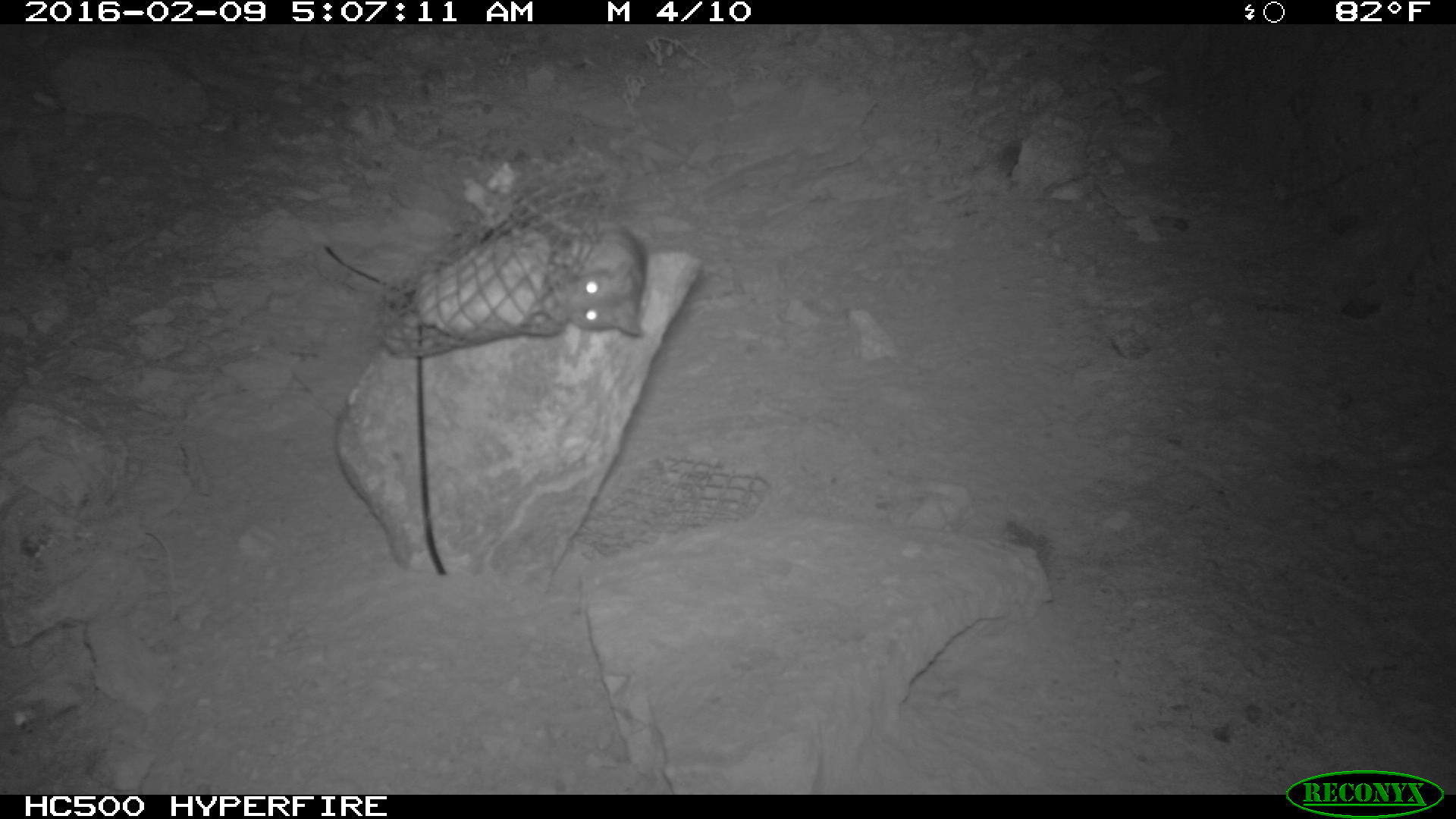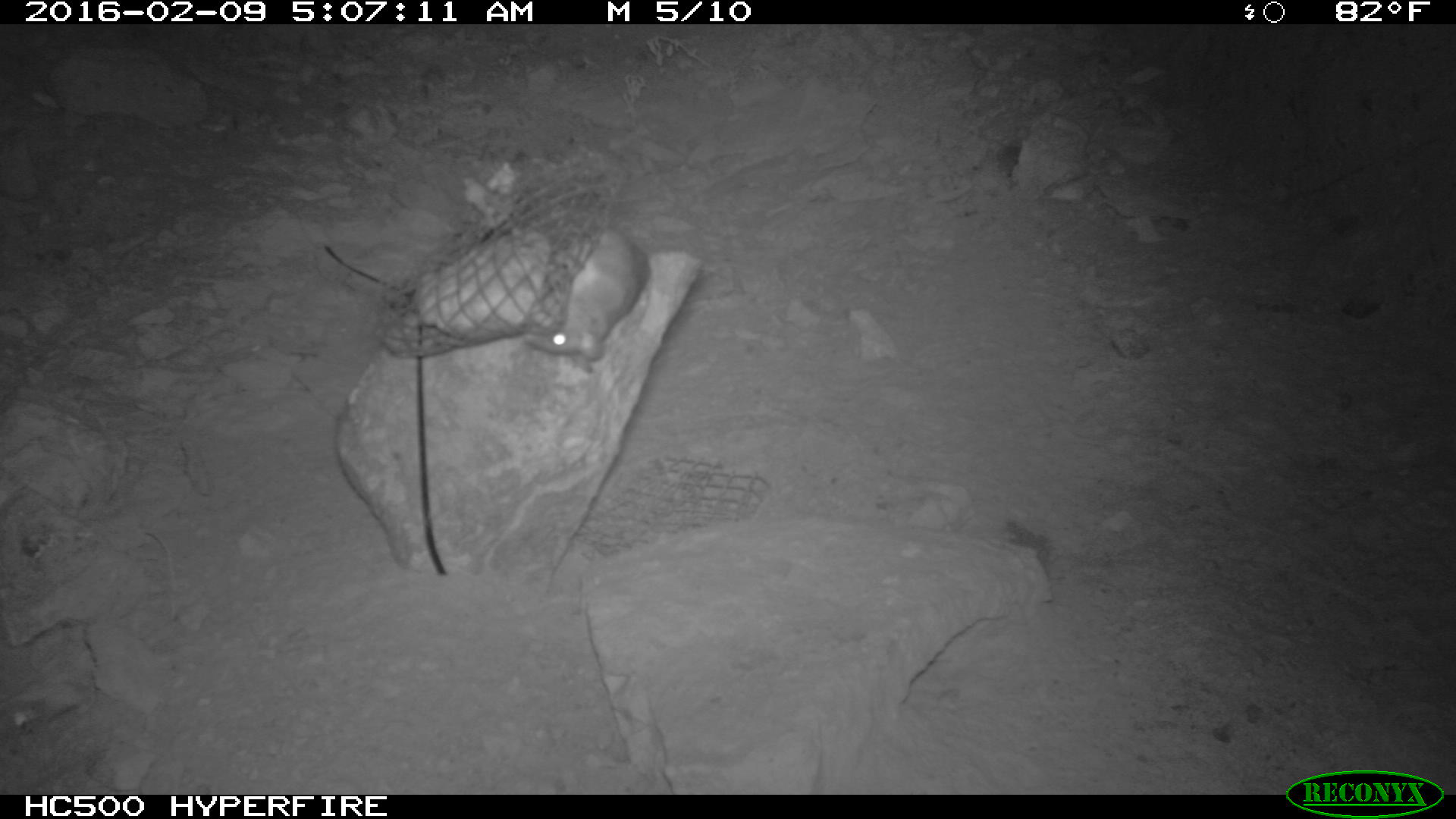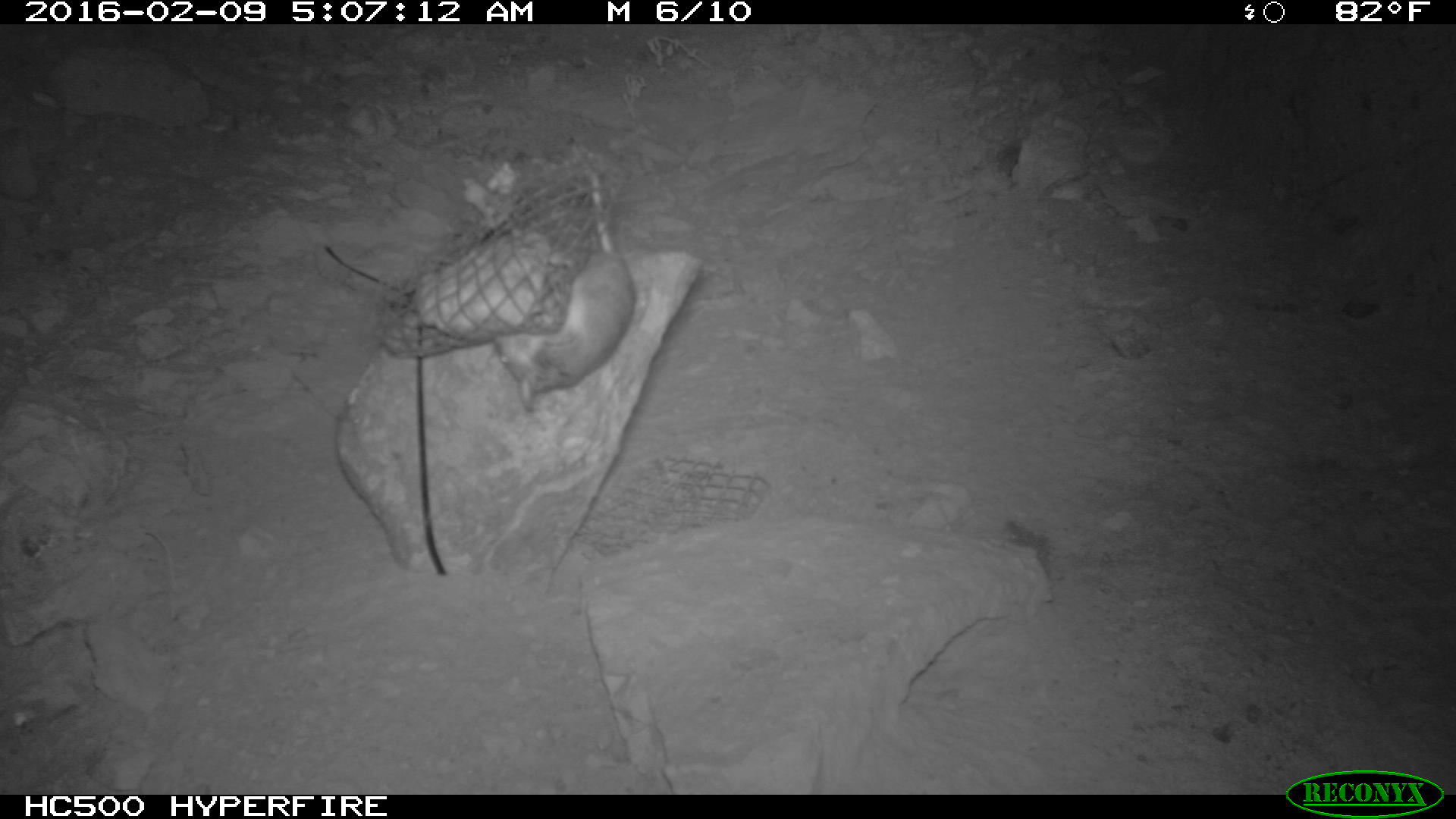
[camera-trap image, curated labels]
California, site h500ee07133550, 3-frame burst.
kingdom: Animalia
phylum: Chordata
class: Mammalia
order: Rodentia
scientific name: Rodentia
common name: rodent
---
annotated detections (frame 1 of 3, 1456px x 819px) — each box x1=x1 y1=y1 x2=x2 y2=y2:
rodent: x1=563 y1=218 x2=648 y2=337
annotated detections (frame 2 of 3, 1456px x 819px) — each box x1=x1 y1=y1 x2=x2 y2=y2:
rodent: x1=525 y1=226 x2=649 y2=372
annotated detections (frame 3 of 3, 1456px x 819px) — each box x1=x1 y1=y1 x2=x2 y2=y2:
rodent: x1=494 y1=173 x2=635 y2=413